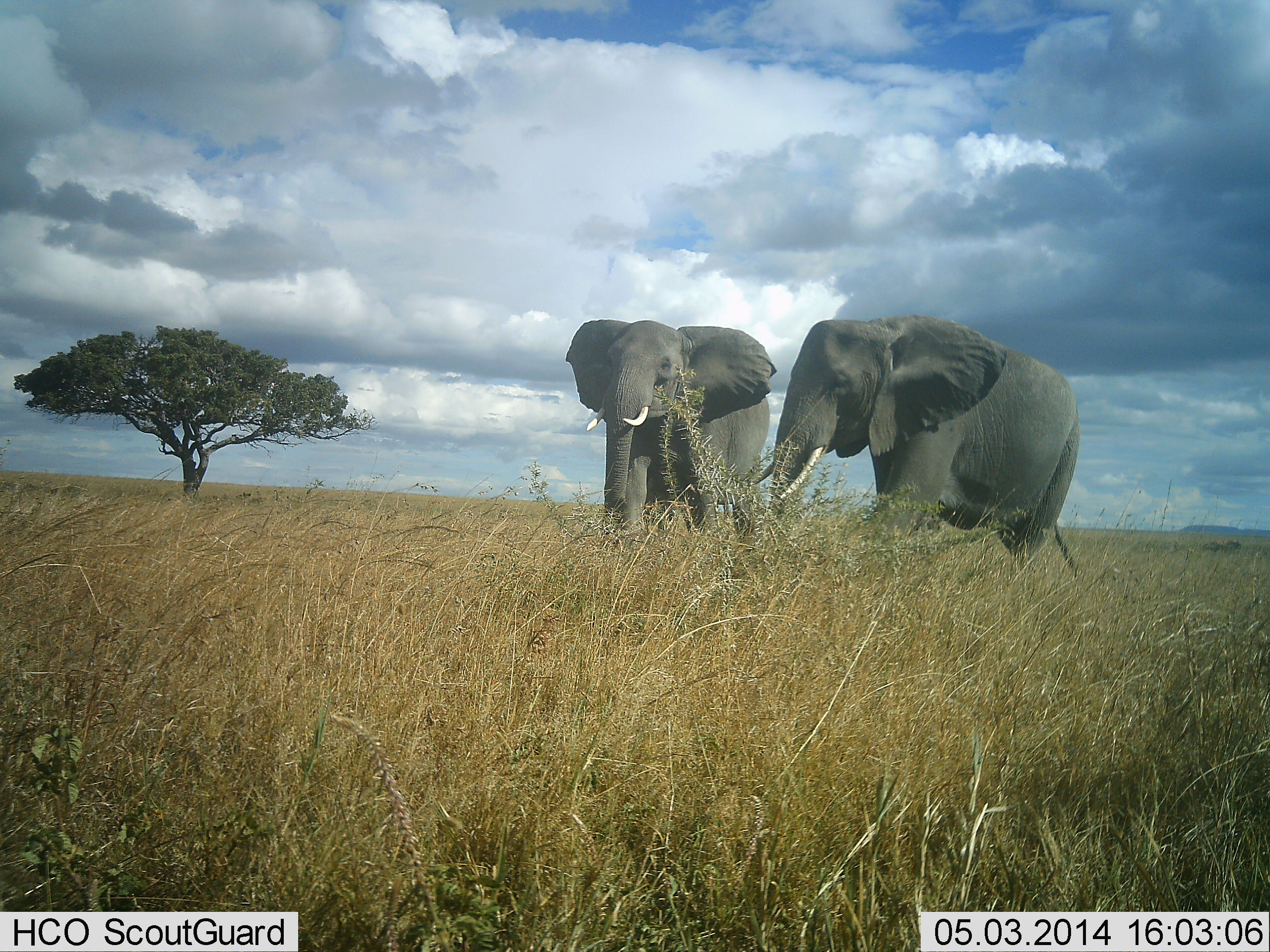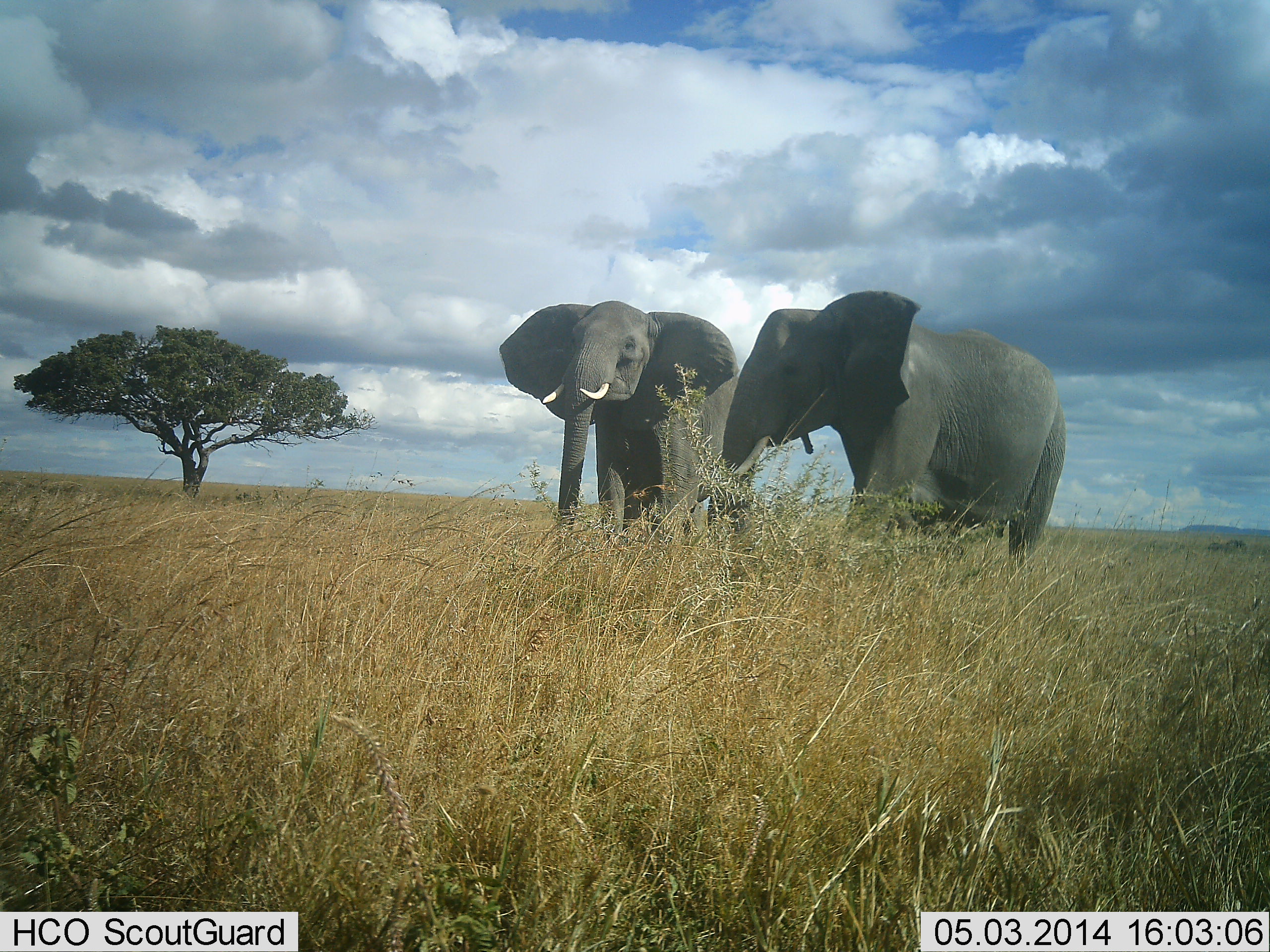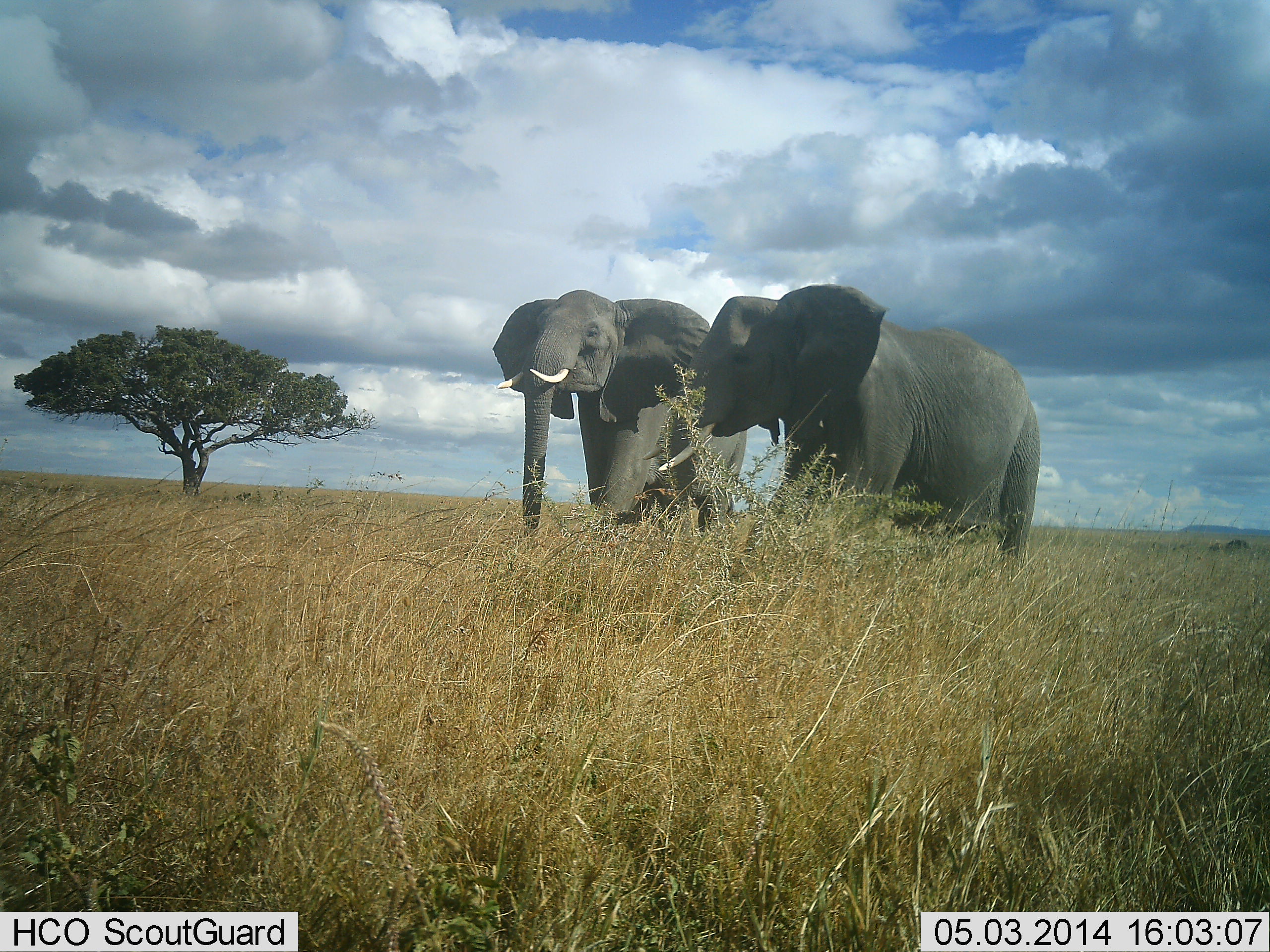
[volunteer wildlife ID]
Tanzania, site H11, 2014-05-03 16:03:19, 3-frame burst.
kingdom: Animalia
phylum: Chordata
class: Mammalia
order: Proboscidea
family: Elephantidae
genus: Loxodonta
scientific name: Loxodonta africana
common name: african bush elephant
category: elephant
Elephant (african bush elephant) (Loxodonta africana), count 2. Behavior (volunteer vote fractions): standing 20%, resting 0%, moving 90%, interacting 0%. Young present (vote fraction): 0%. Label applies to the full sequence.